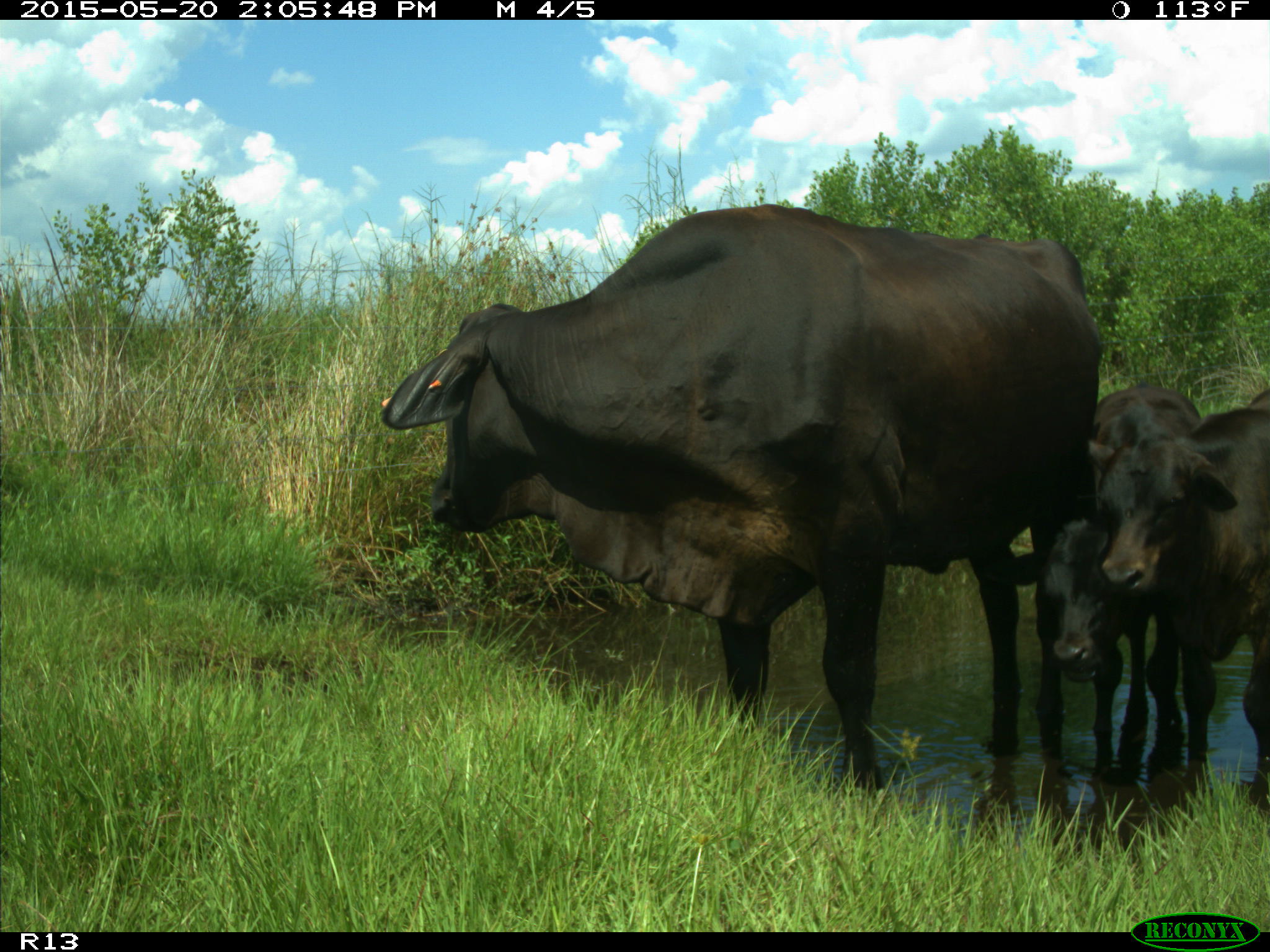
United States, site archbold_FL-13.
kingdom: Animalia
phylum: Chordata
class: Mammalia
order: Artiodactyla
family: Bovidae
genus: Bos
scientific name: Bos taurus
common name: domestic cow